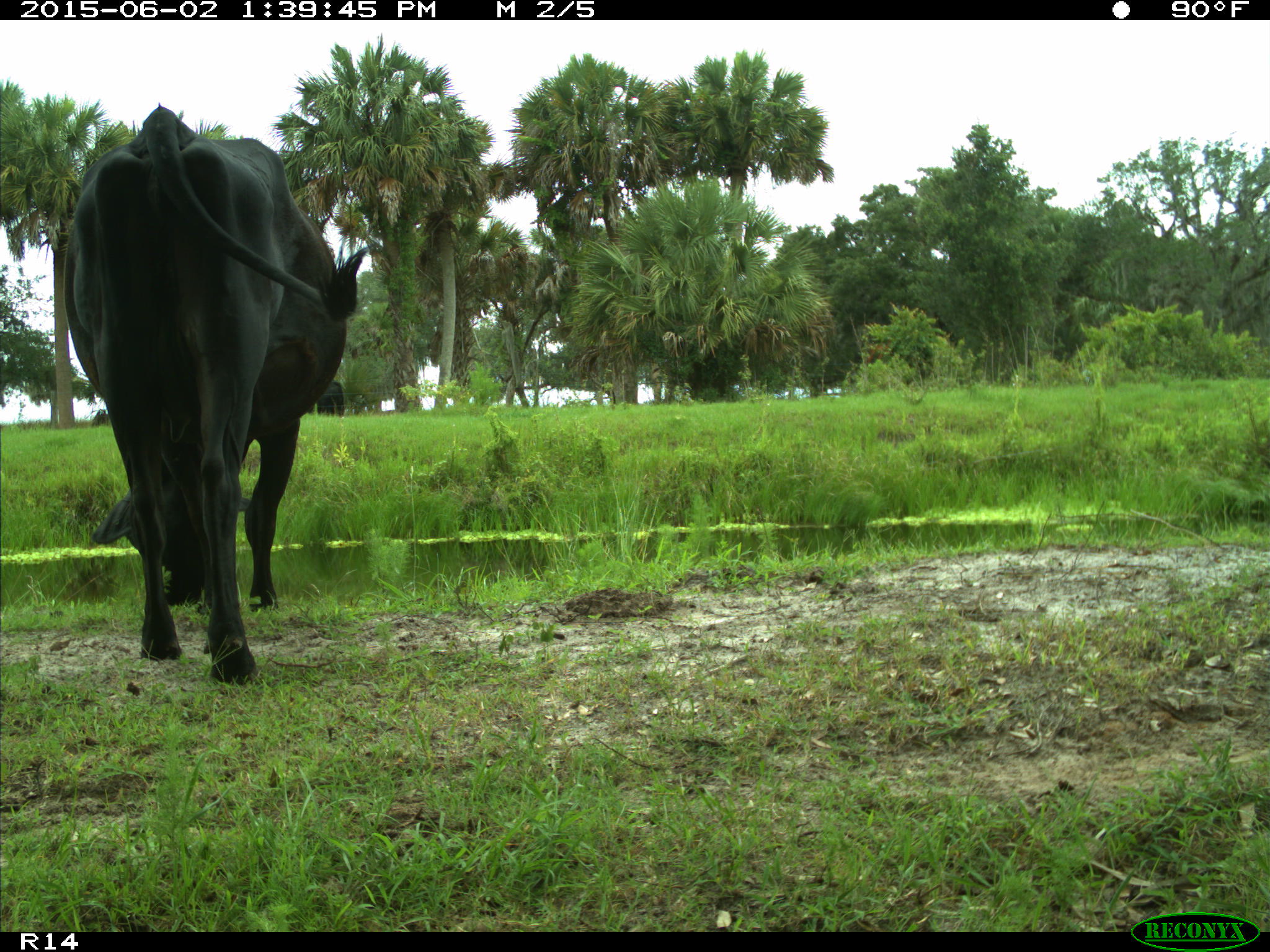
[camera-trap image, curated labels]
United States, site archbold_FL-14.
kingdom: Animalia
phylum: Chordata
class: Mammalia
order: Artiodactyla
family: Bovidae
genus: Bos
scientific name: Bos taurus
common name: domestic cow